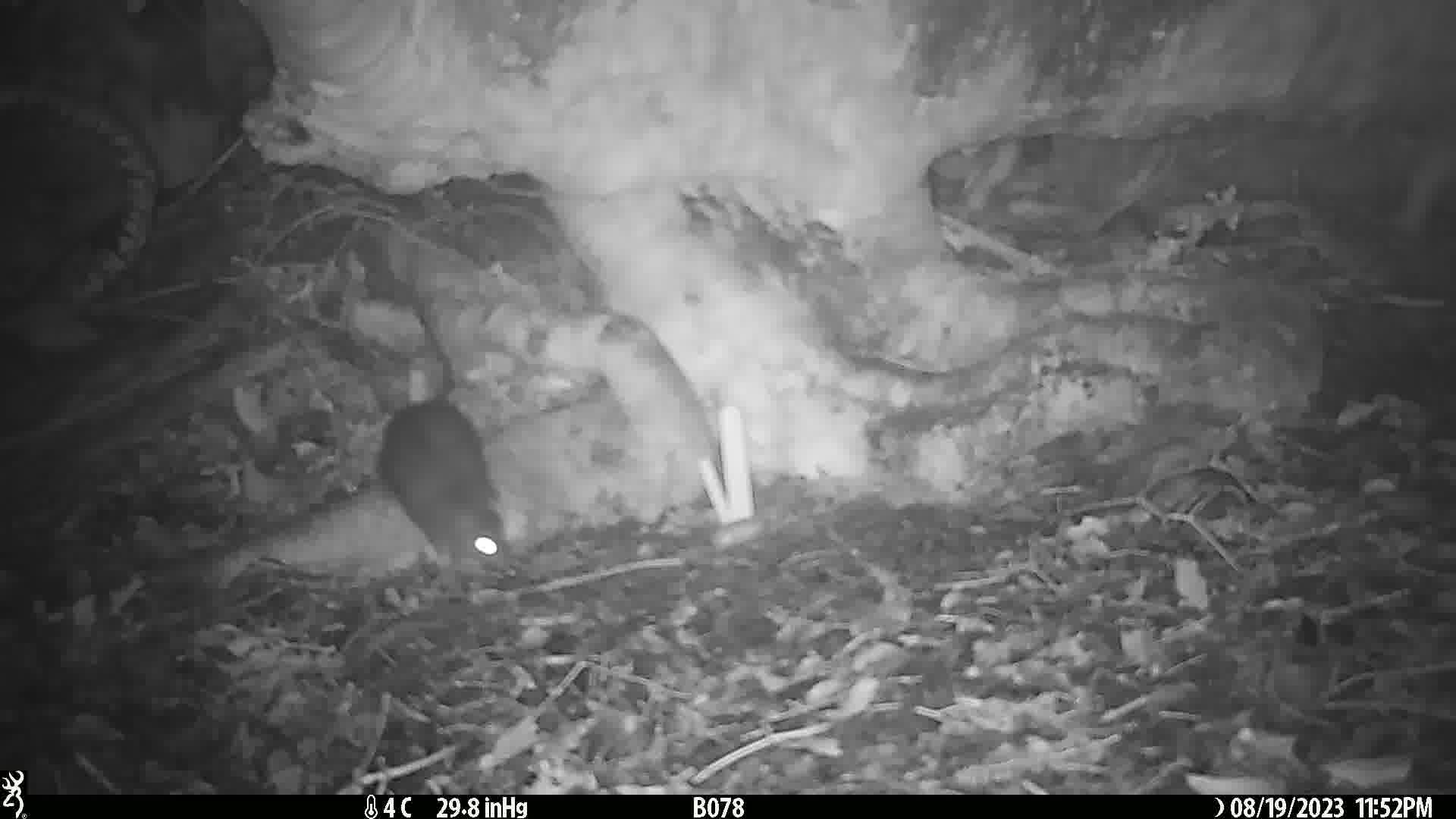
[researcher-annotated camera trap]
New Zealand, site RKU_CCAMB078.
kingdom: Animalia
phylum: Chordata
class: Mammalia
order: Rodentia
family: Muridae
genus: Rattus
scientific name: Rattus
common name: rat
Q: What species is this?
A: Rat (Rattus).